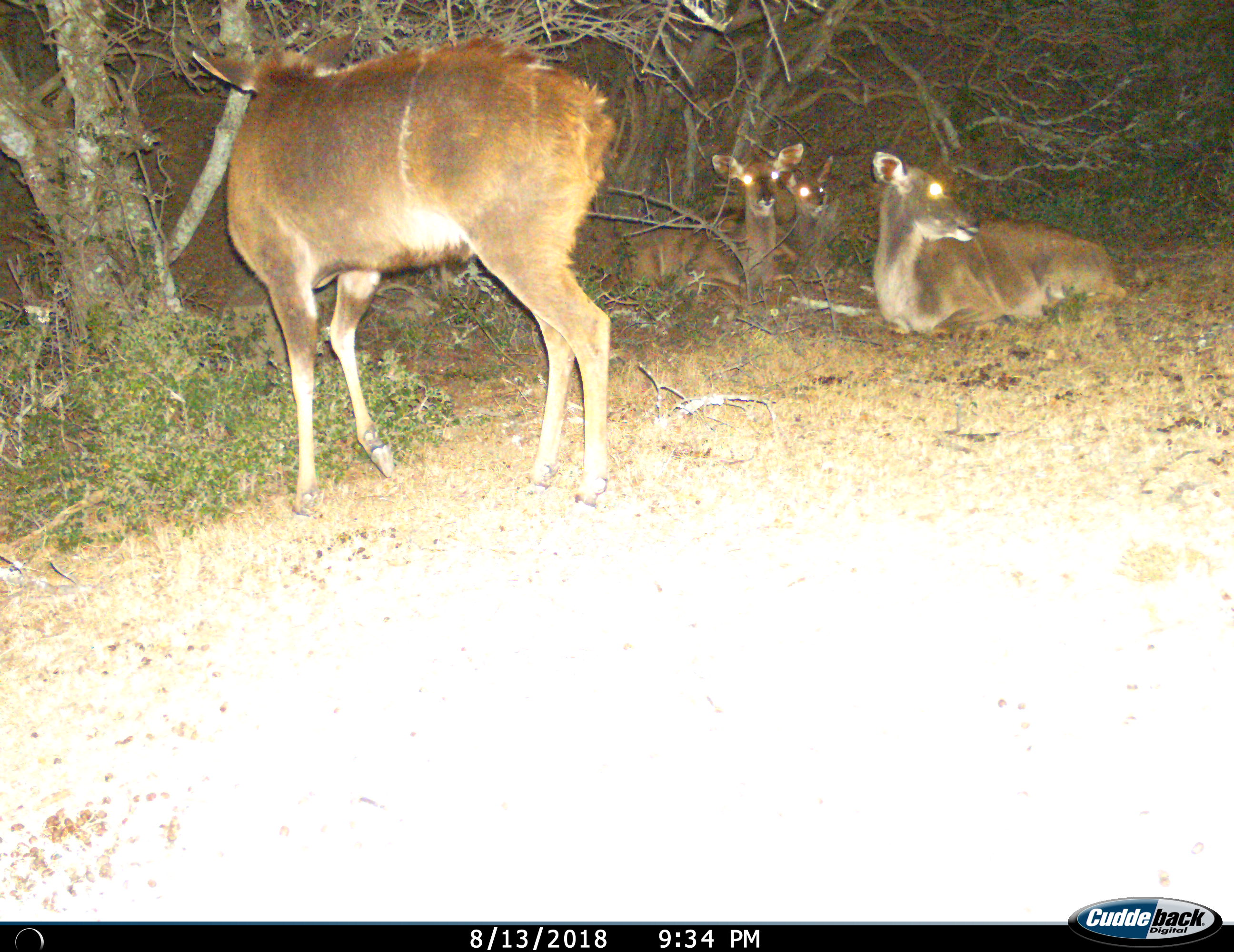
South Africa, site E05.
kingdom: Animalia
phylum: Chordata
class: Mammalia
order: Artiodactyla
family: Bovidae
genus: Tragelaphus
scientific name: Tragelaphus strepsiceros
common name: greater kudu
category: kudu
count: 4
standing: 75%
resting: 100%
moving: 0%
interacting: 0%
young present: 38%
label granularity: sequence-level